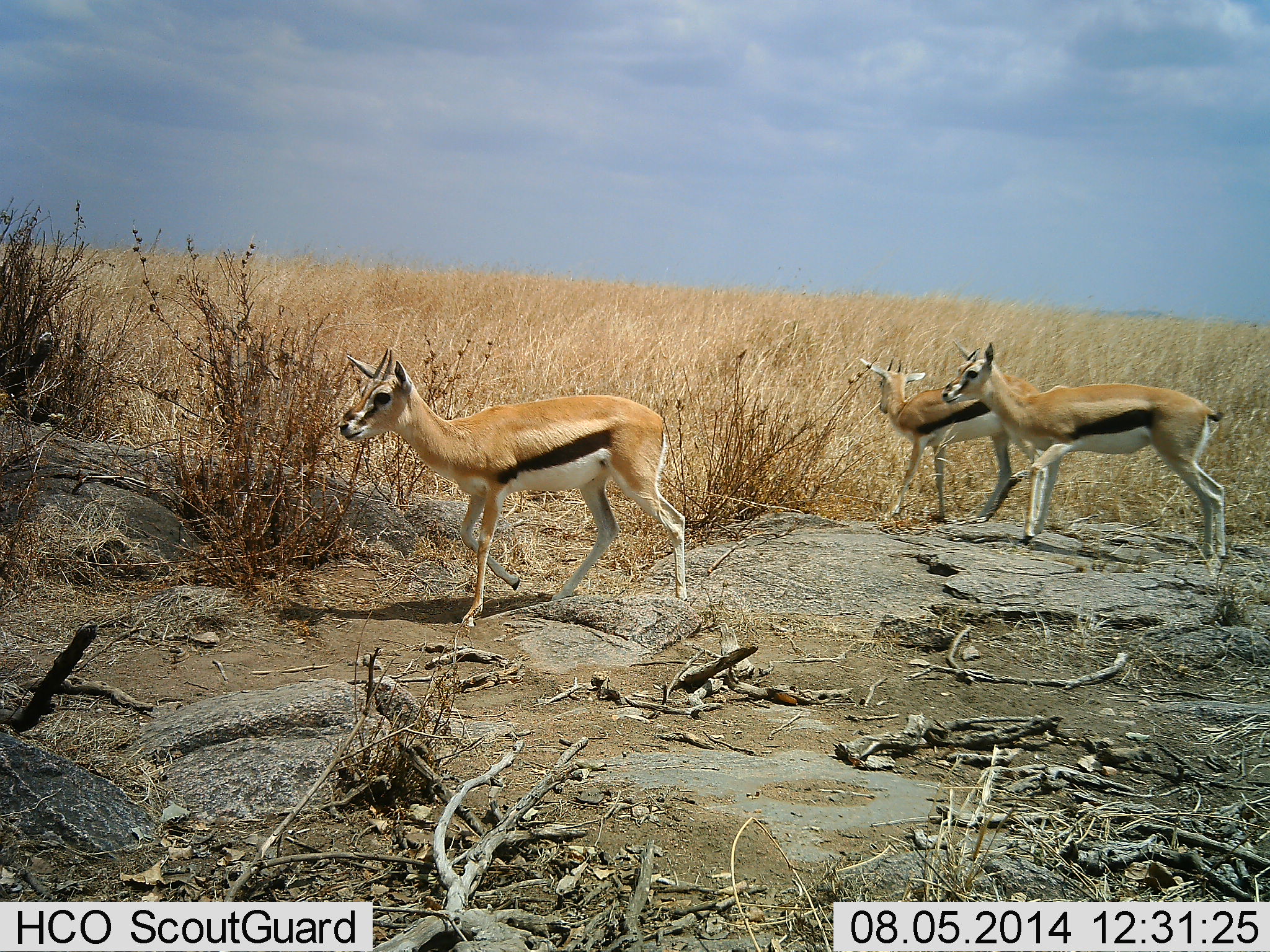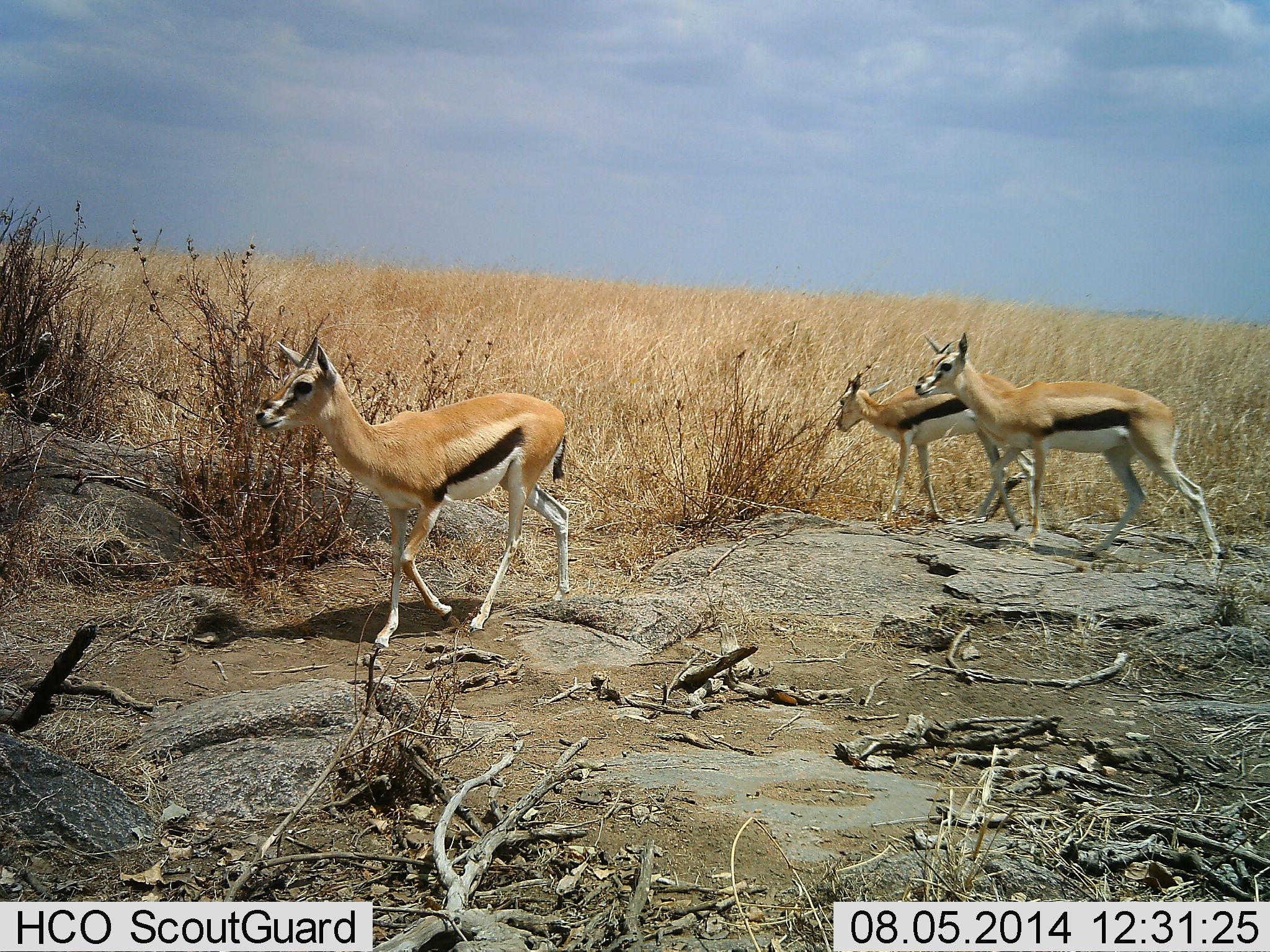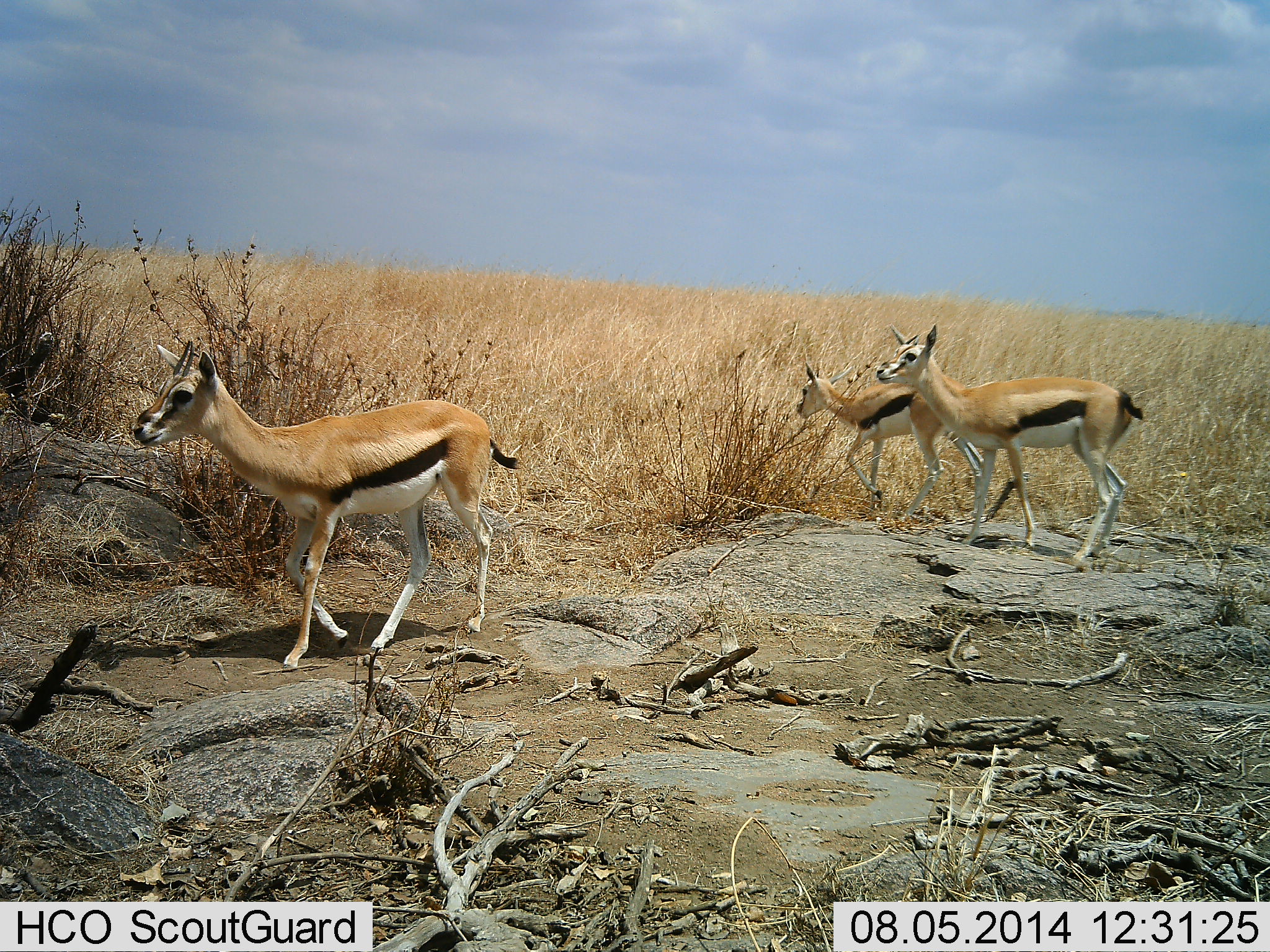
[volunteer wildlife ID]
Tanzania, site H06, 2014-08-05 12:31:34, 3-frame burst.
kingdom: Animalia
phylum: Chordata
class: Mammalia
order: Artiodactyla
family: Bovidae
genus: Eudorcas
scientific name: Eudorcas thomsonii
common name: thomson's gazelle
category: gazellethomsons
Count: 3.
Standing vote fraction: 30%.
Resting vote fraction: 0%.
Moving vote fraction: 80%.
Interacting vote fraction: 0%.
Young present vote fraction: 30%.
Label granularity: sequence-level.